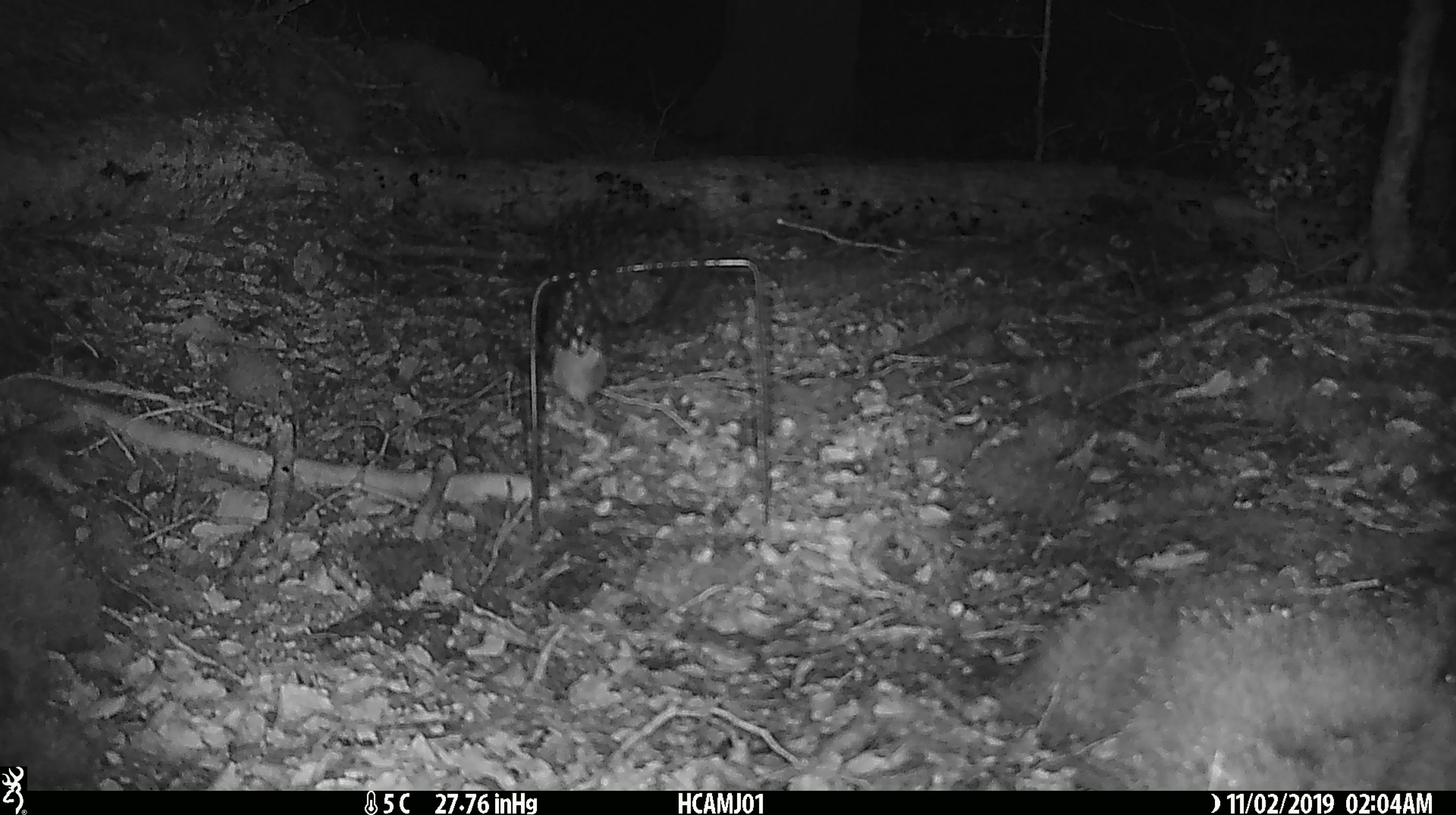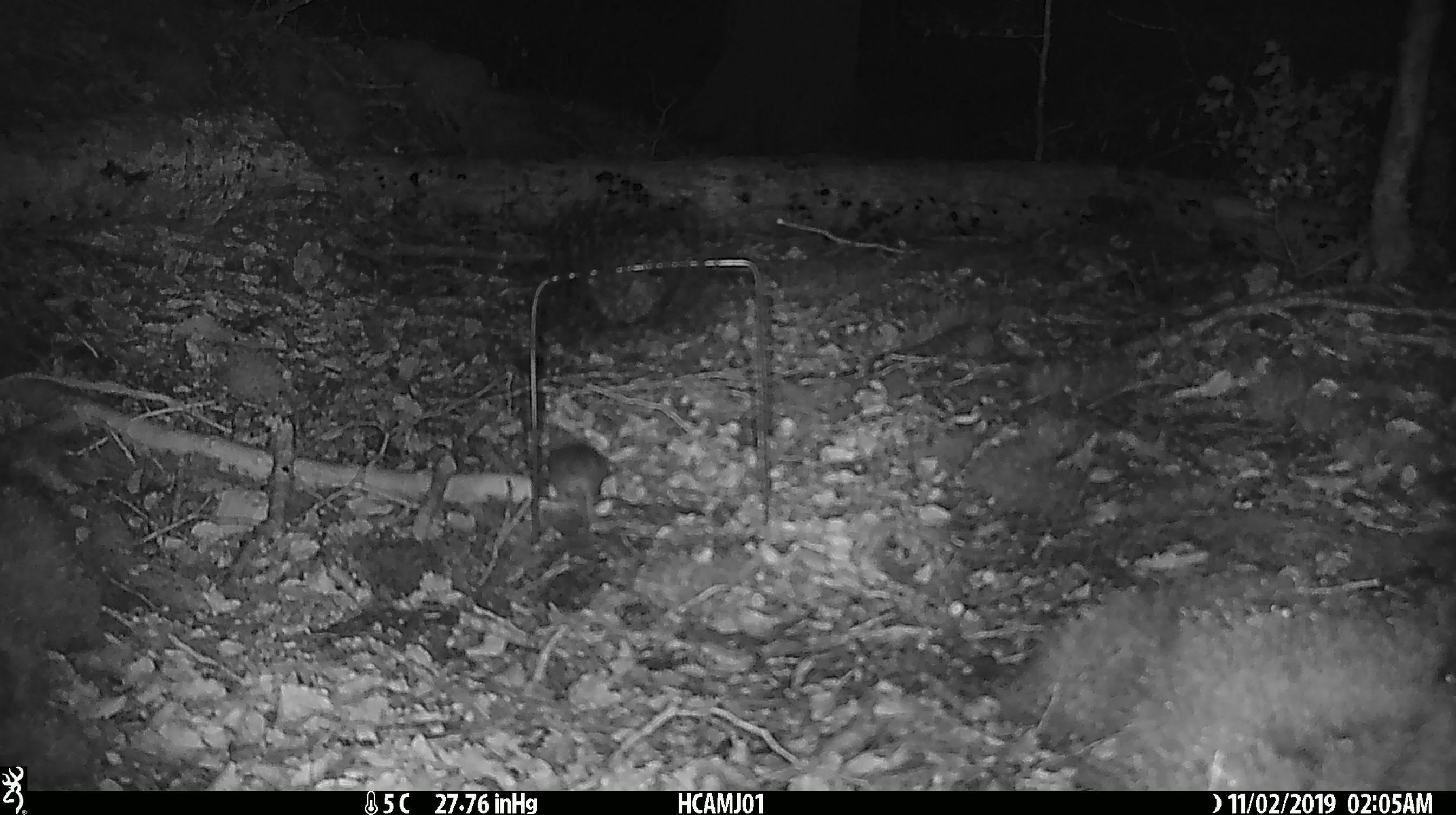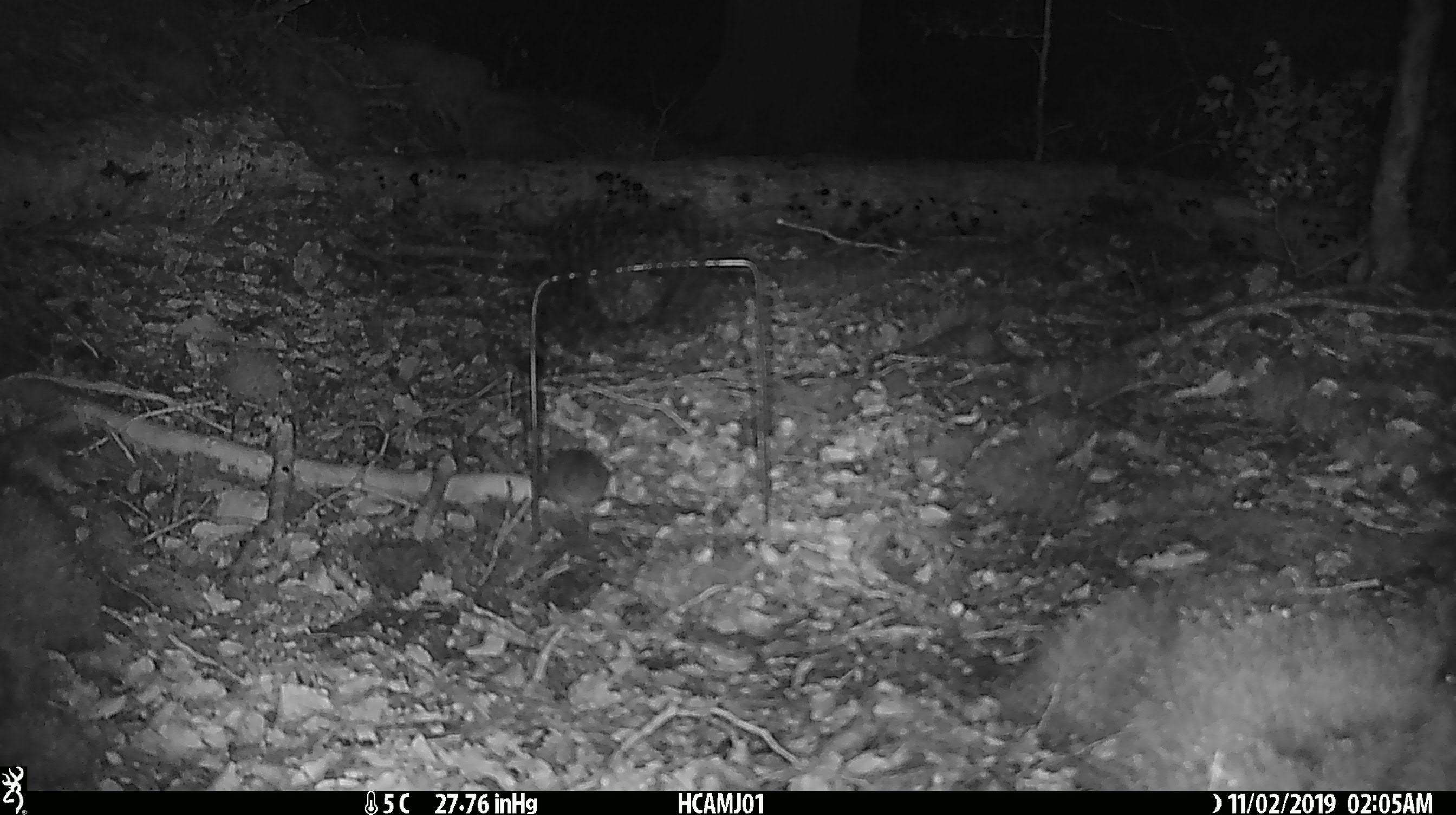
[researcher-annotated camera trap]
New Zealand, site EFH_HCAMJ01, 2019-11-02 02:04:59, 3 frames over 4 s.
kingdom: Animalia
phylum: Chordata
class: Mammalia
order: Rodentia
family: Muridae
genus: Mus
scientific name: Mus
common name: mouse